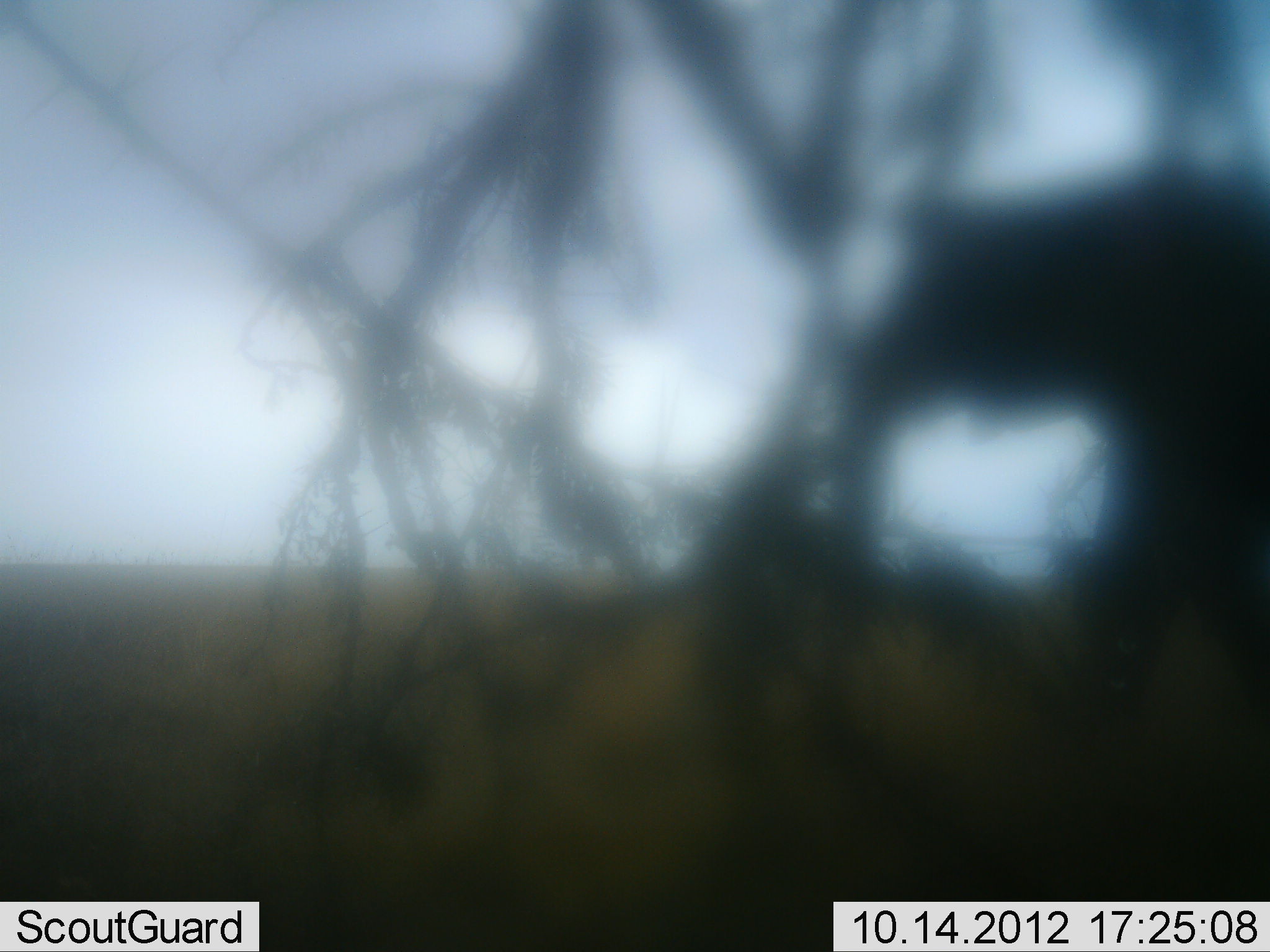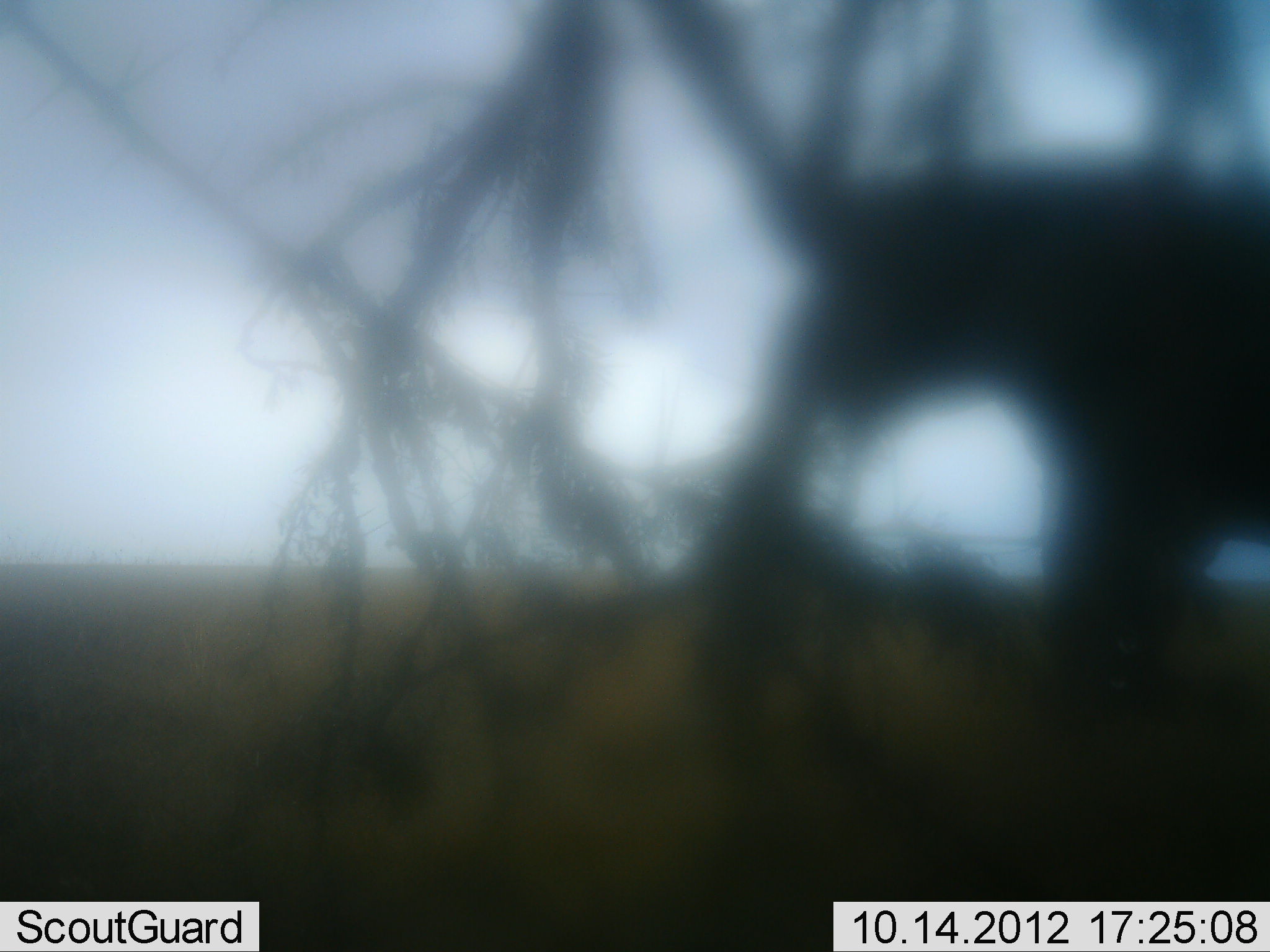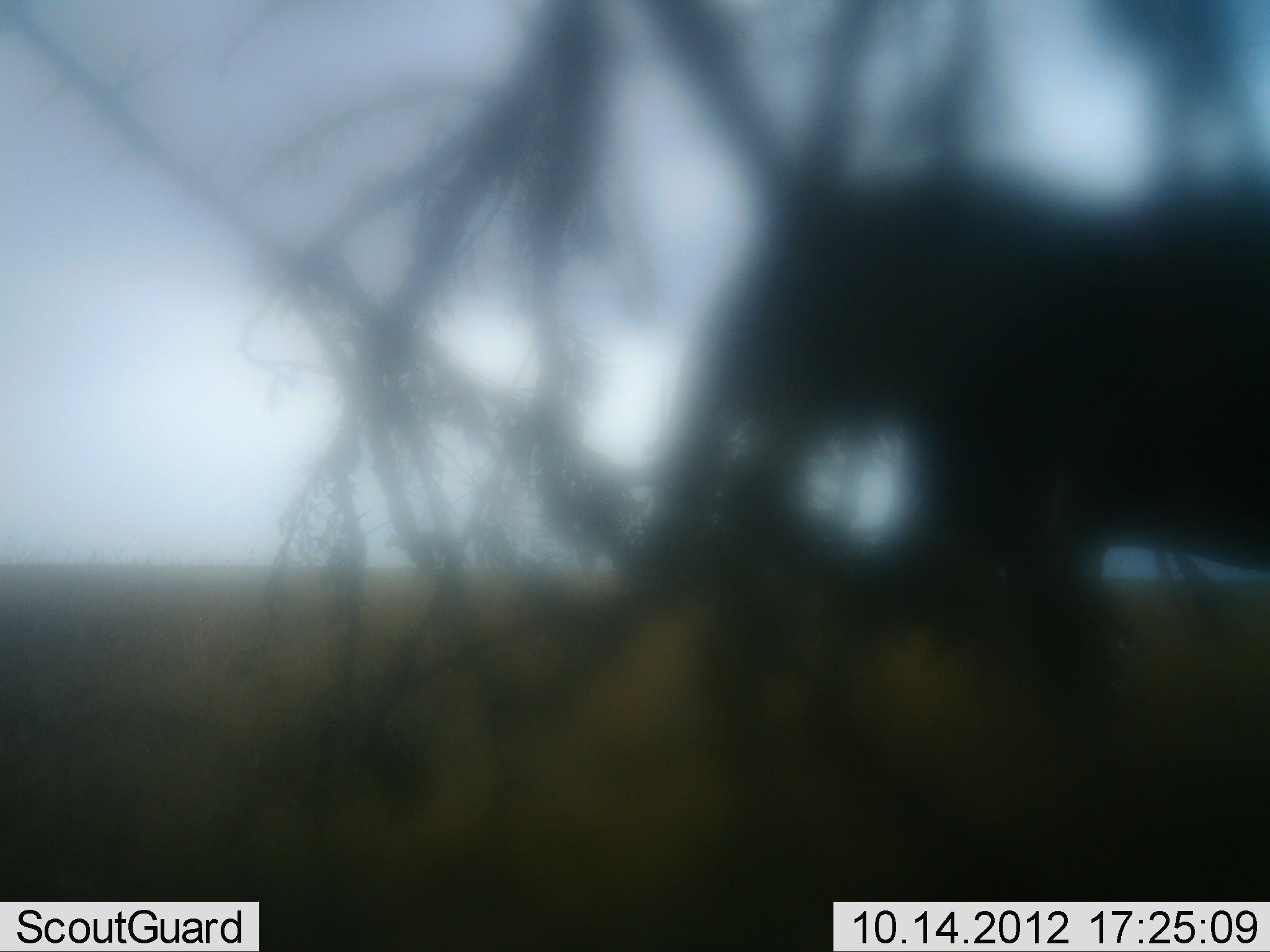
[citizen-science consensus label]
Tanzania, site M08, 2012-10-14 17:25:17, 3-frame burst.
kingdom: Animalia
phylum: Chordata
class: Mammalia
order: Proboscidea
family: Elephantidae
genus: Loxodonta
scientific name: Loxodonta africana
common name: african bush elephant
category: elephant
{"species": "elephant (african bush elephant) (Loxodonta africana)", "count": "1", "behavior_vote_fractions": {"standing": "0%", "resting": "0%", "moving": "100%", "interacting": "0%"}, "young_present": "0%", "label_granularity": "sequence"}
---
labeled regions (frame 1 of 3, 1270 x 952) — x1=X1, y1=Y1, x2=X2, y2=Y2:
animal: x1=820, y1=175, x2=1267, y2=779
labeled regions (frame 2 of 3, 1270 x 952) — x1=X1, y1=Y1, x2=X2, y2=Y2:
animal: x1=703, y1=163, x2=1270, y2=759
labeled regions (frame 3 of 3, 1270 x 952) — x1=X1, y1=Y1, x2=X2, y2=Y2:
animal: x1=533, y1=170, x2=1270, y2=748